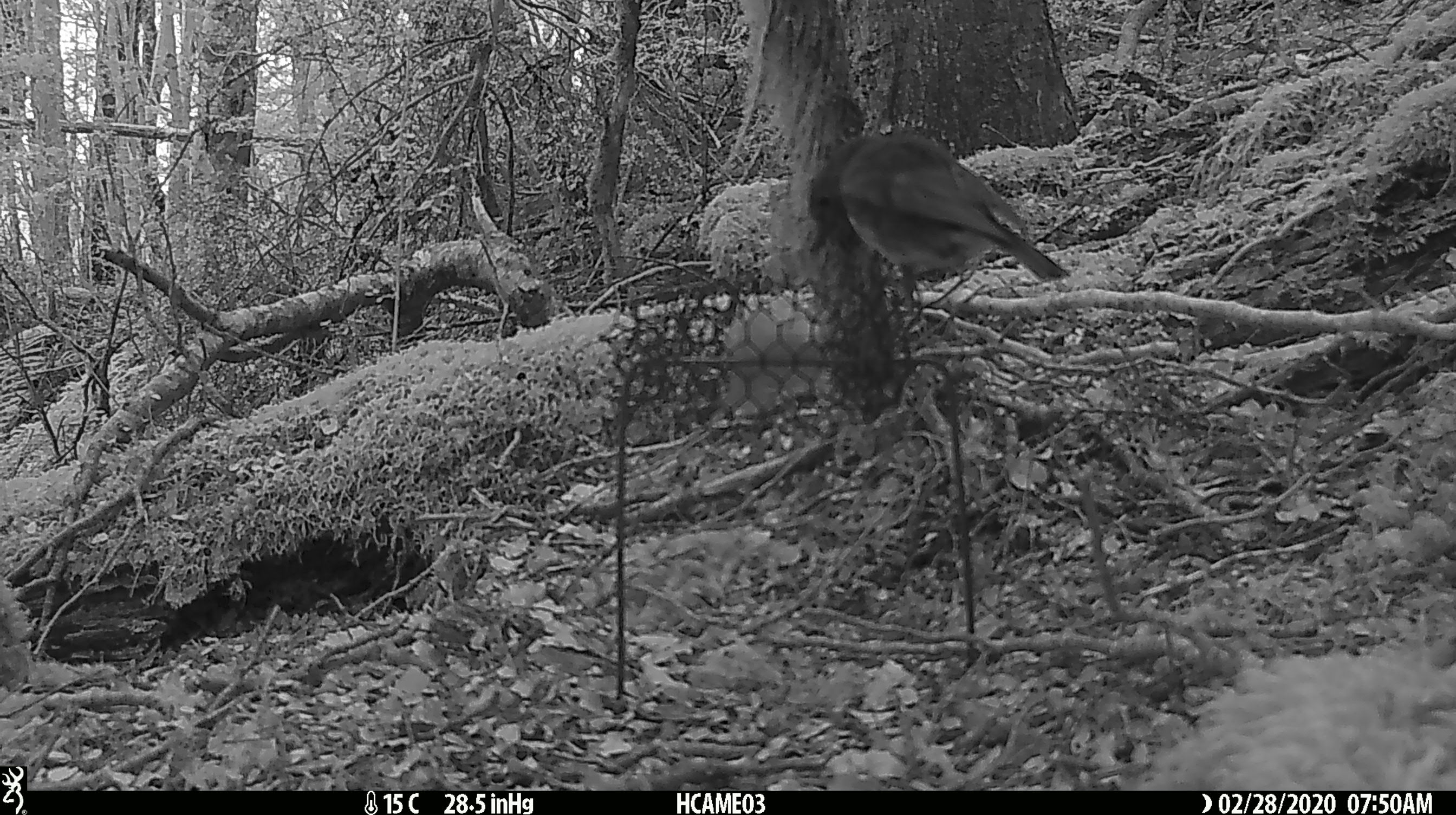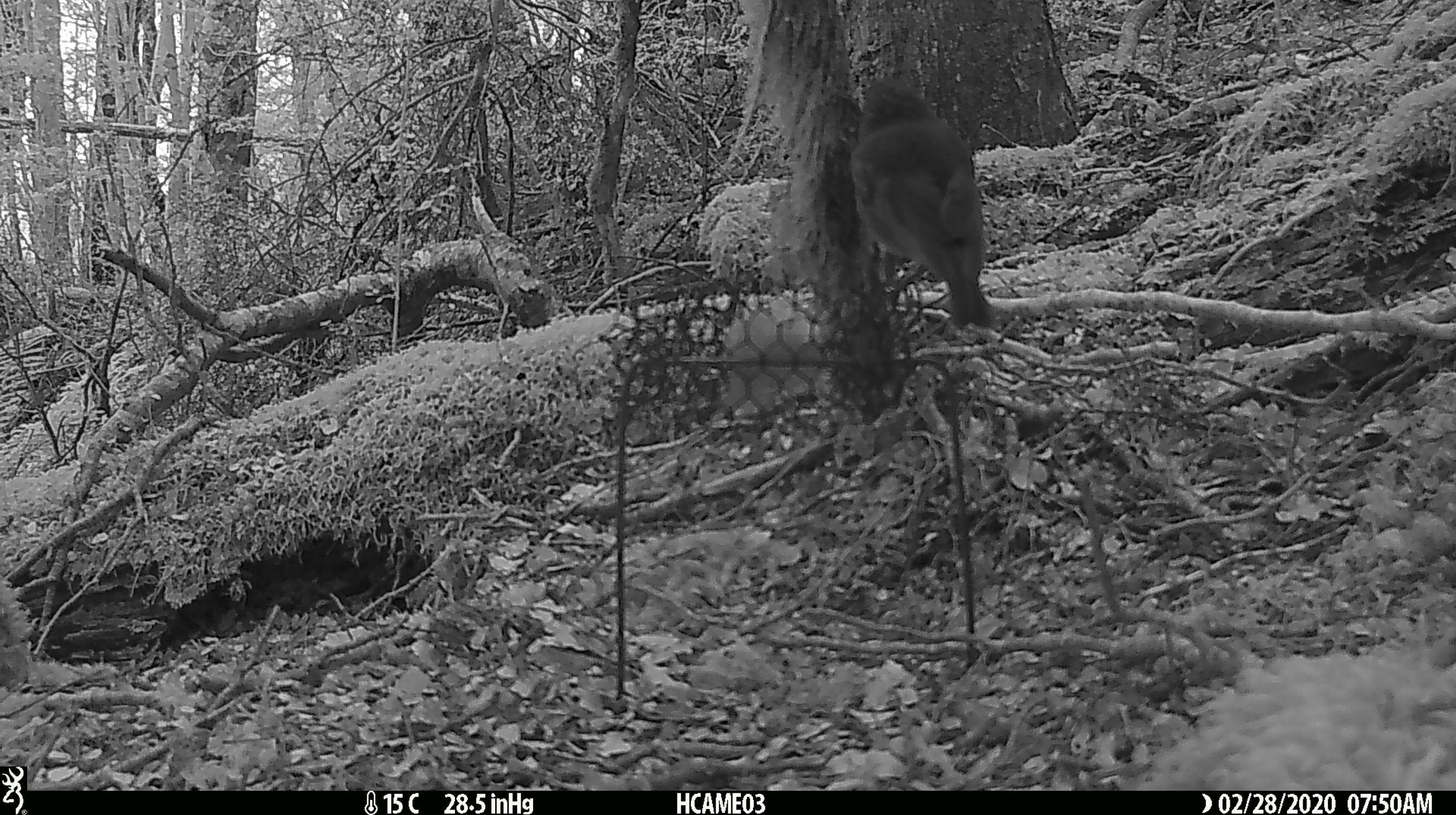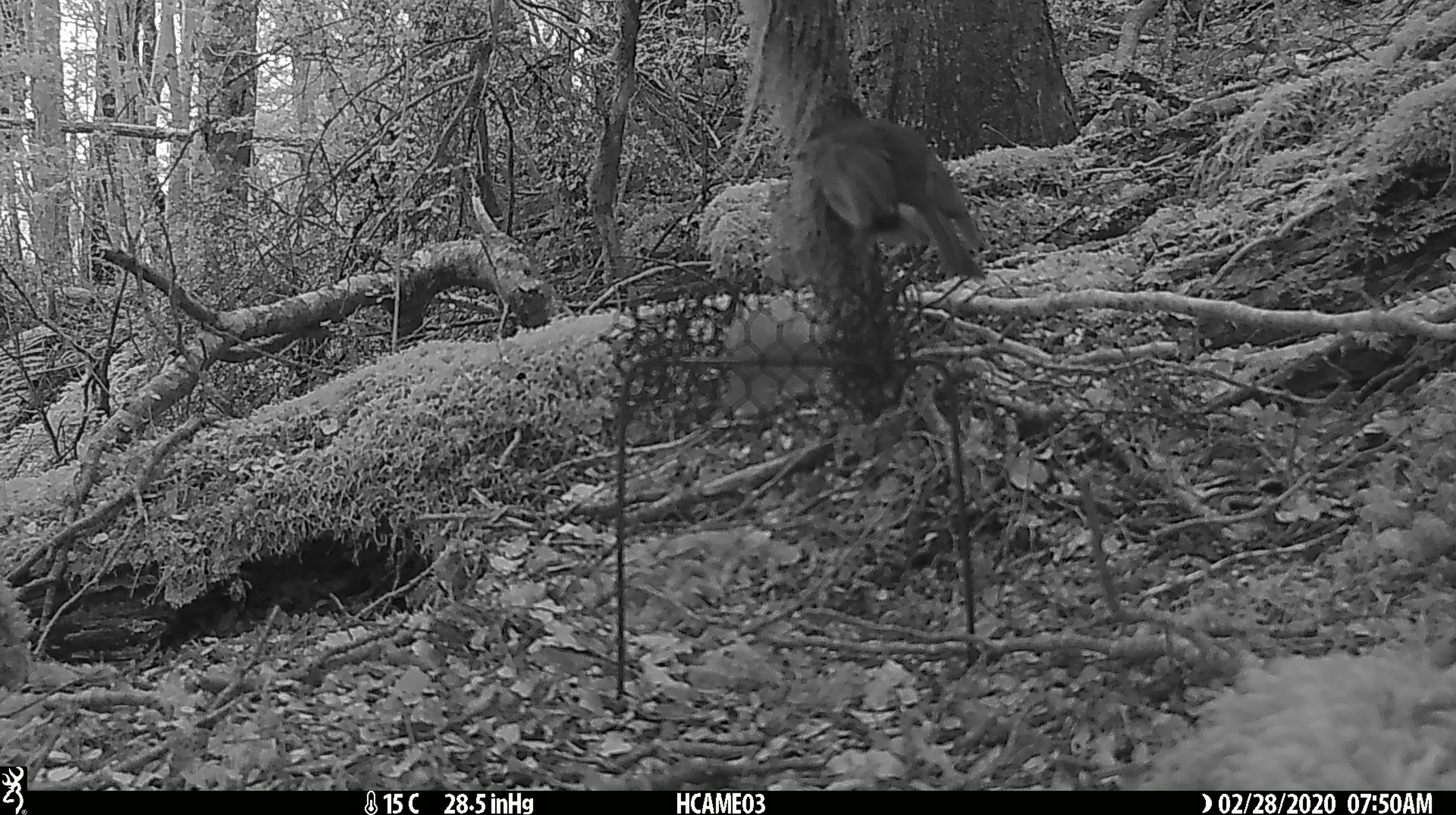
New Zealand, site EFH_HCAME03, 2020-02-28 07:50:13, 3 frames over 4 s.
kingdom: Animalia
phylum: Chordata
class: Aves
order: Passeriformes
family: Petroicidae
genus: Petroica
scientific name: Petroica australis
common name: new zealand robin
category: robin